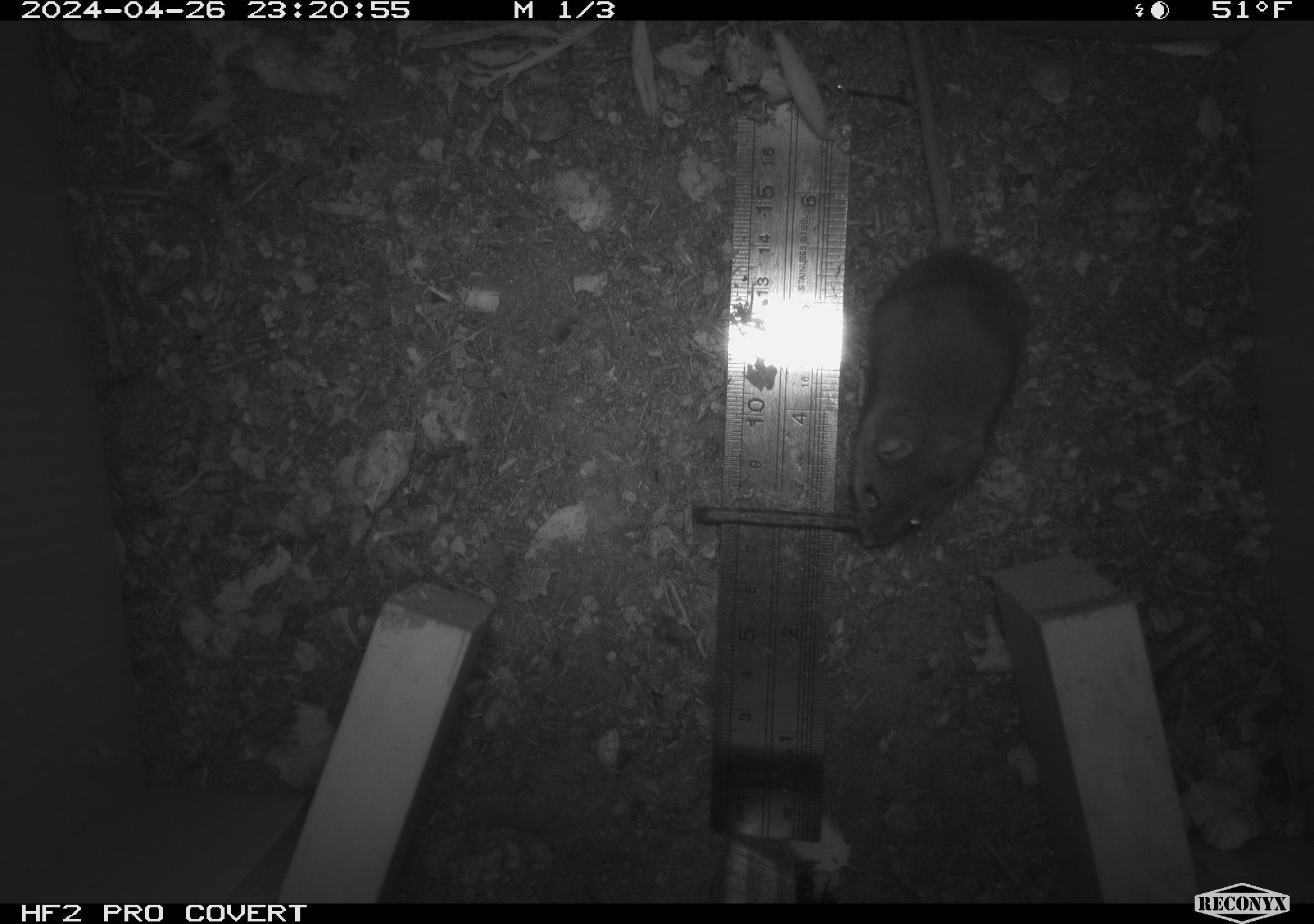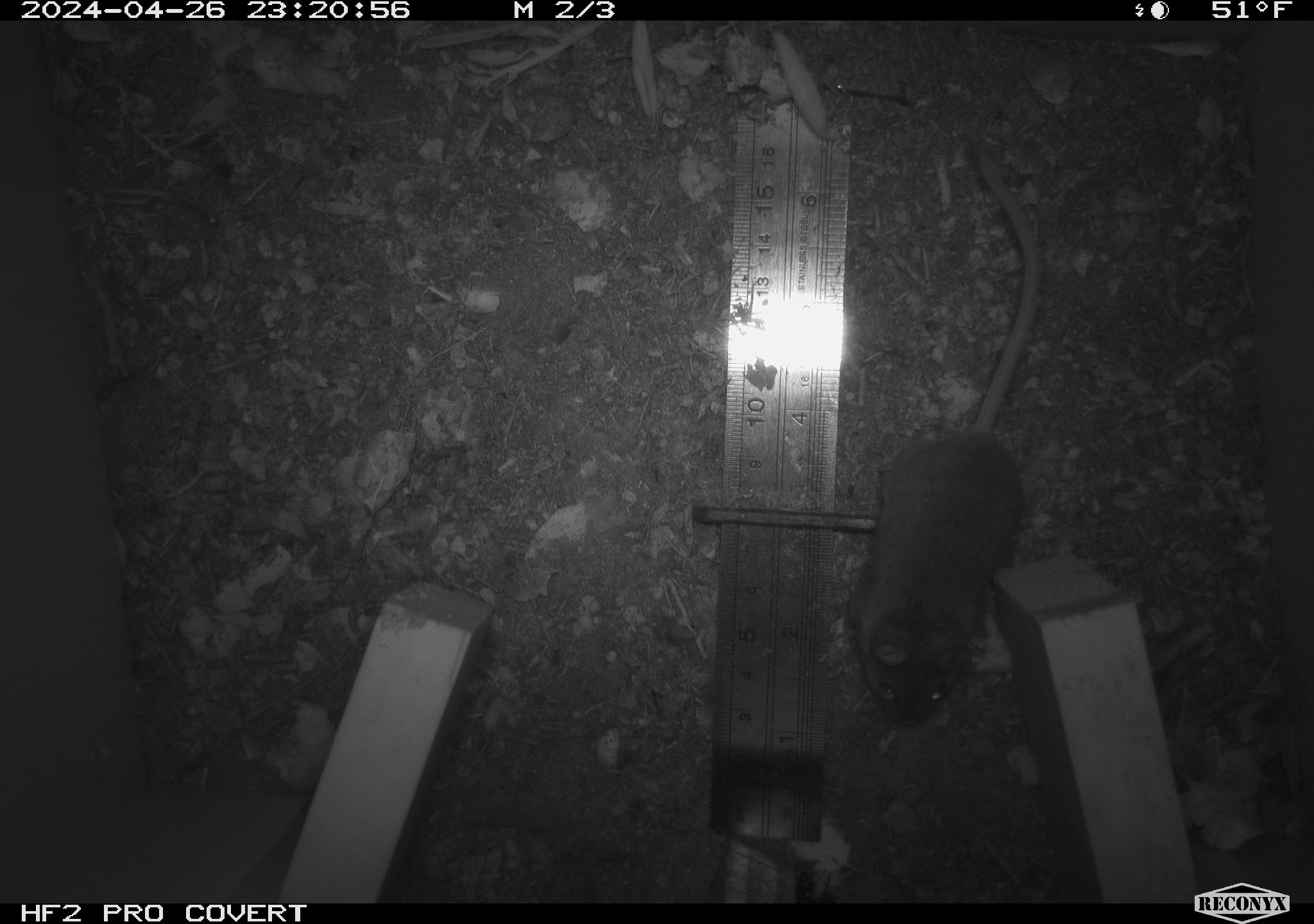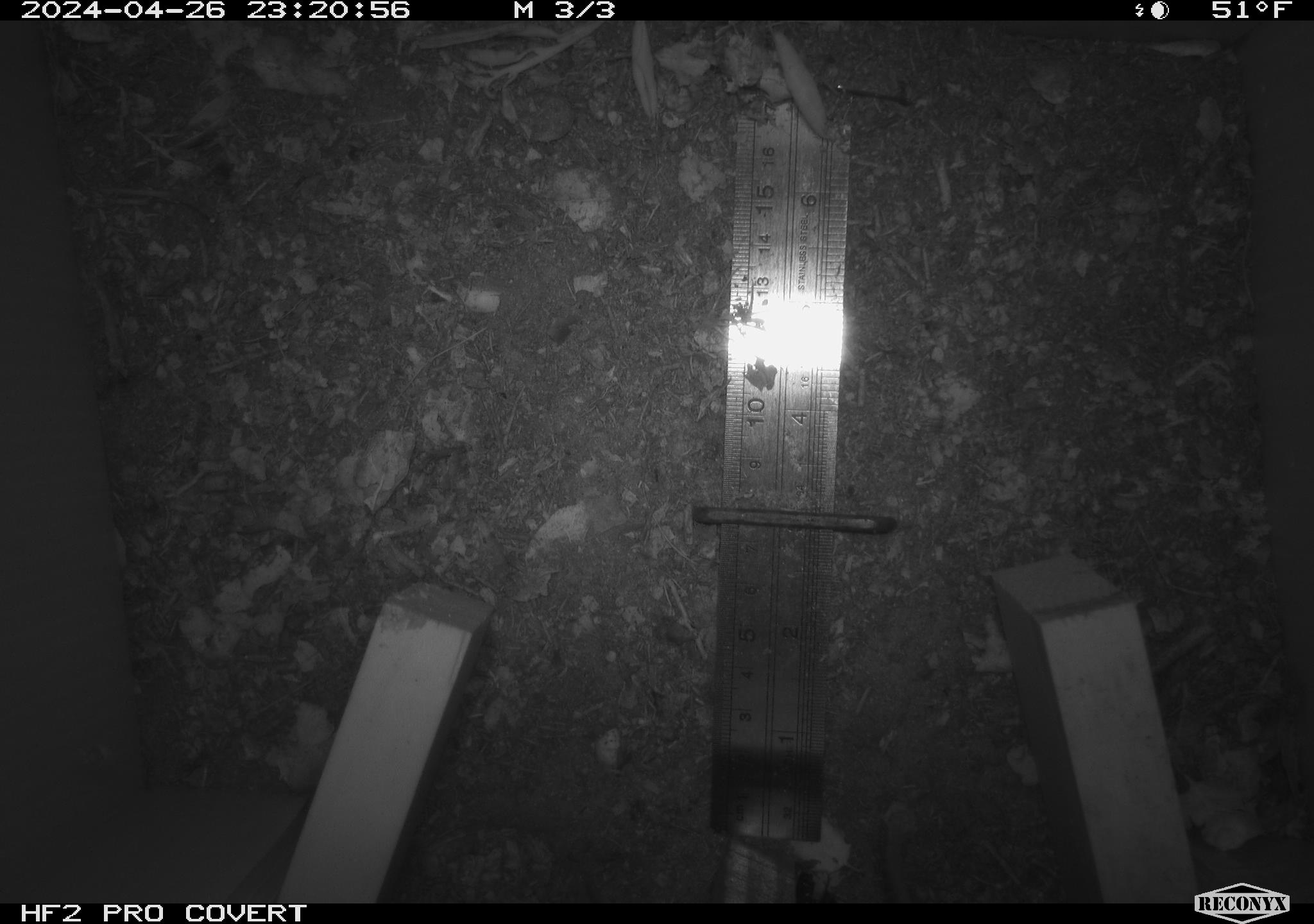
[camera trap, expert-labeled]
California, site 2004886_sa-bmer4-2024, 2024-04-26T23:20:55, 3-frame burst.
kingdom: Animalia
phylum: Chordata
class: Mammalia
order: Rodentia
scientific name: Rodentia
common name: mouse species